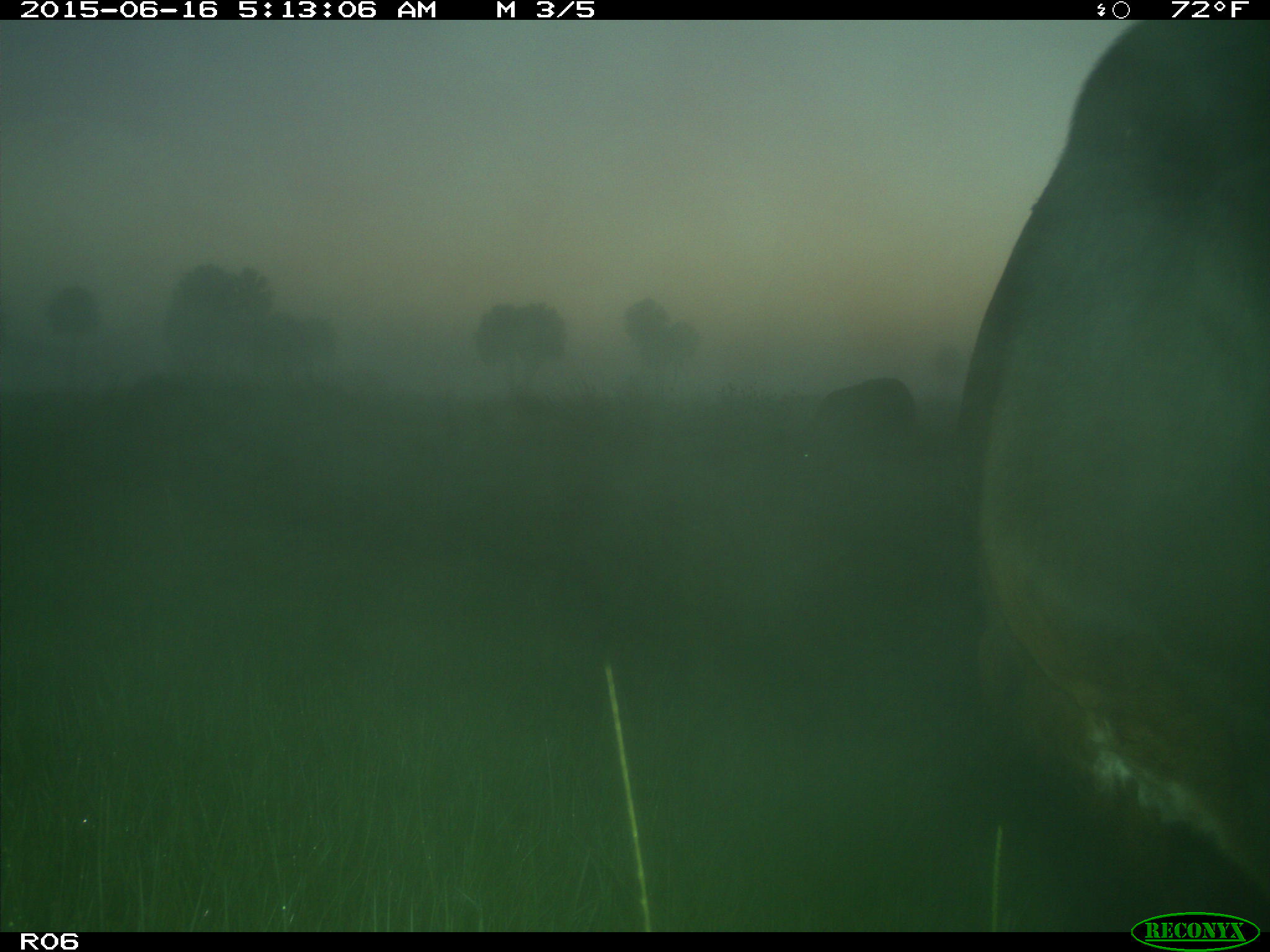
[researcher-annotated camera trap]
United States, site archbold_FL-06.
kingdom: Animalia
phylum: Chordata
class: Mammalia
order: Artiodactyla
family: Bovidae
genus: Bos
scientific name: Bos taurus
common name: domestic cow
Bos taurus (domestic cow).